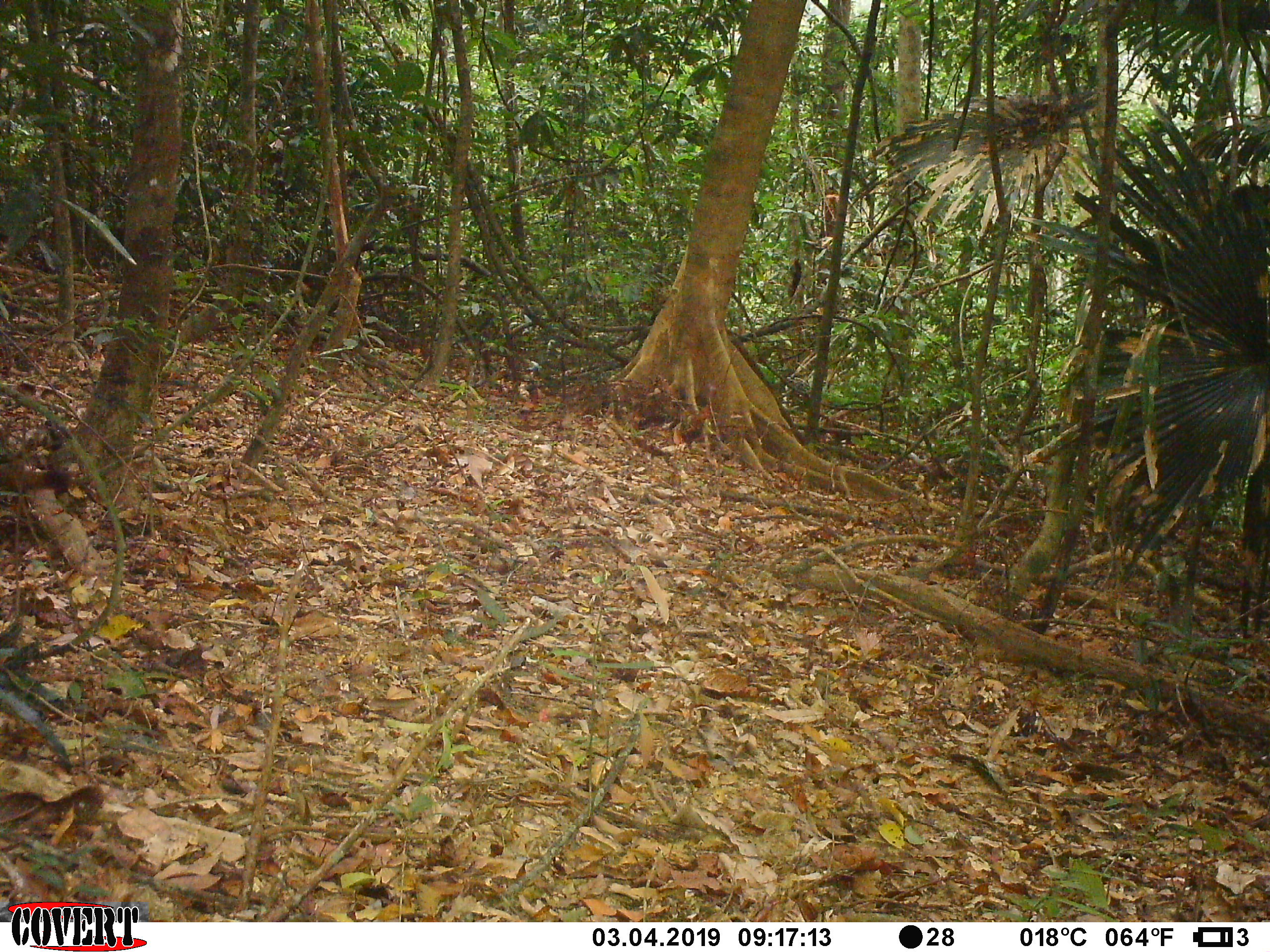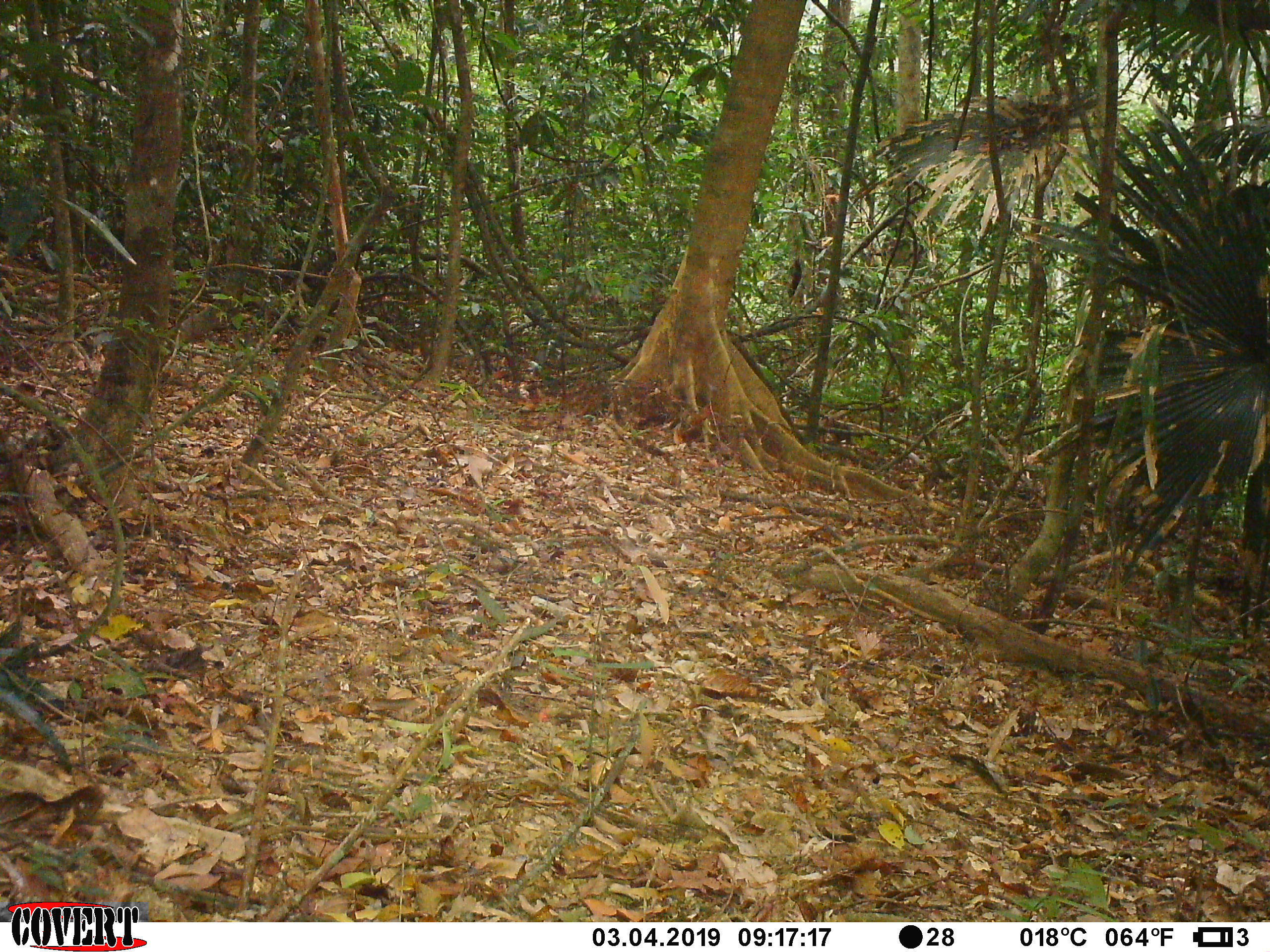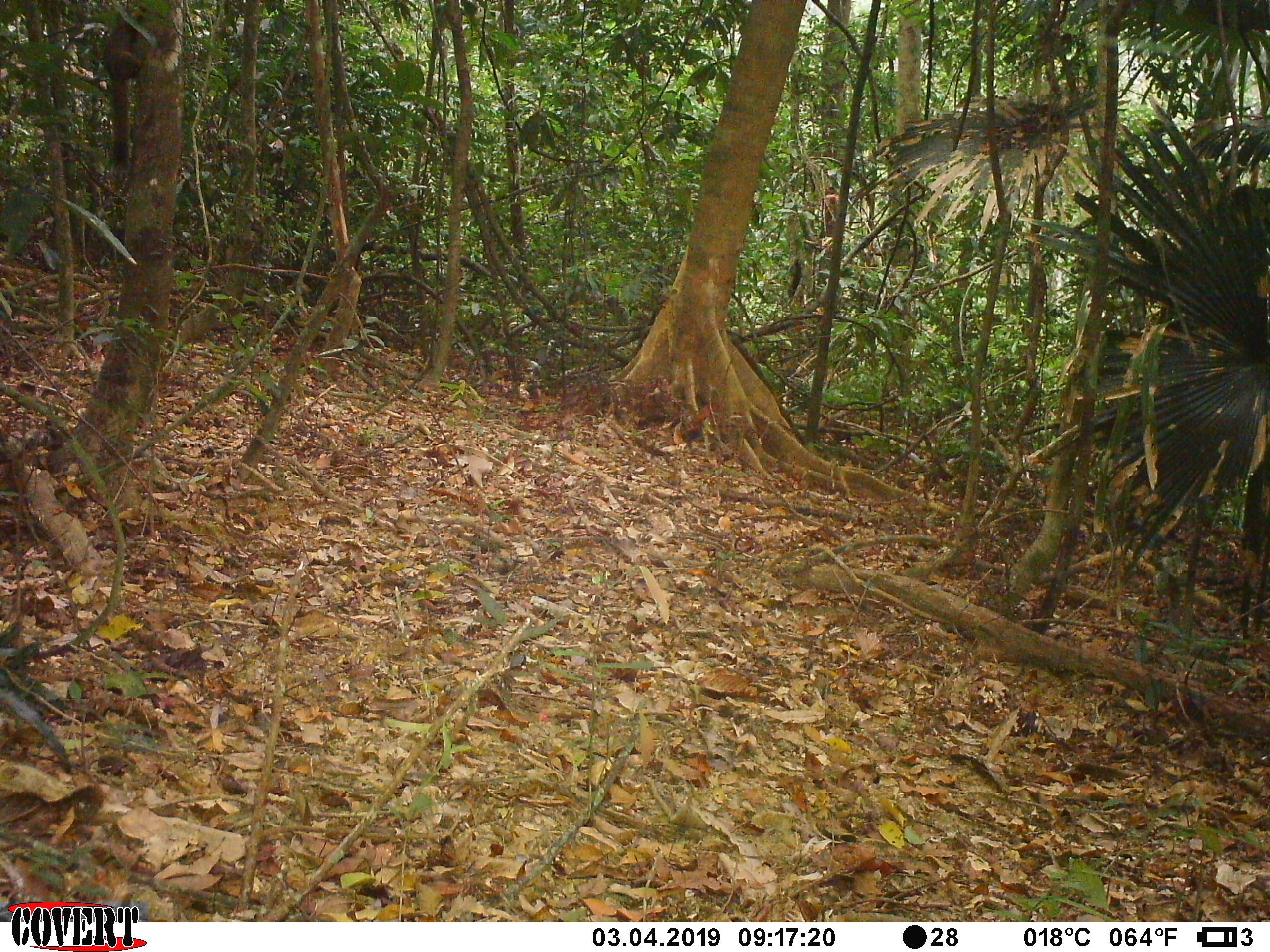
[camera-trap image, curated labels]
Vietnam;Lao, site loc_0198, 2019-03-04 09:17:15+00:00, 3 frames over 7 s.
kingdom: Animalia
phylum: Chordata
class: Mammalia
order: Rodentia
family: Sciuridae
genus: Callosciurus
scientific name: Callosciurus erythraeus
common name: pallas's squirrel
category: pallass squirrel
Pallass squirrel (pallas's squirrel) (Callosciurus erythraeus). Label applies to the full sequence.